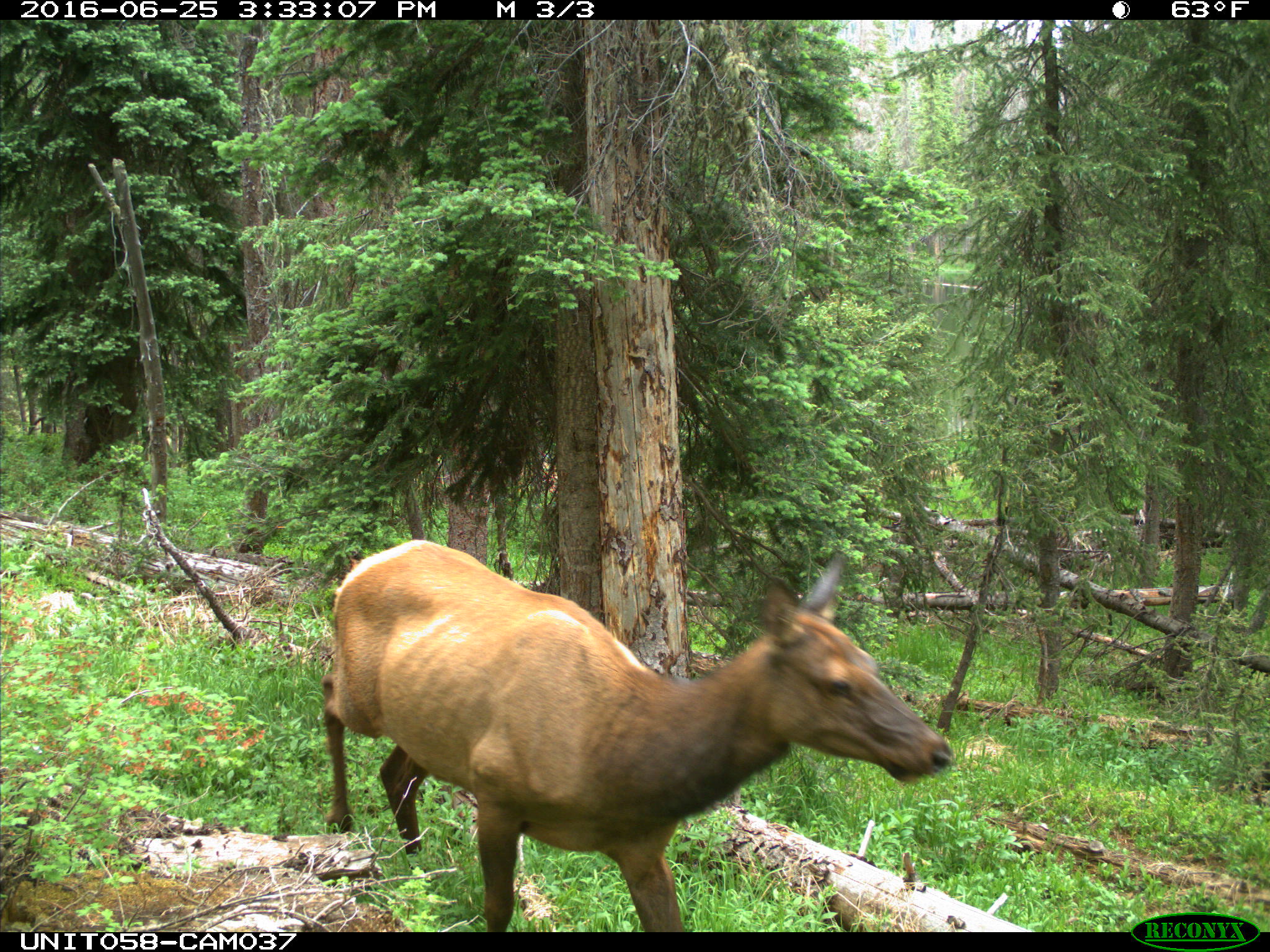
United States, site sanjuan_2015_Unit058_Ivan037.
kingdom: Animalia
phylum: Chordata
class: Mammalia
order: Artiodactyla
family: Cervidae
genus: Cervus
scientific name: Cervus elaphus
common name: red deer